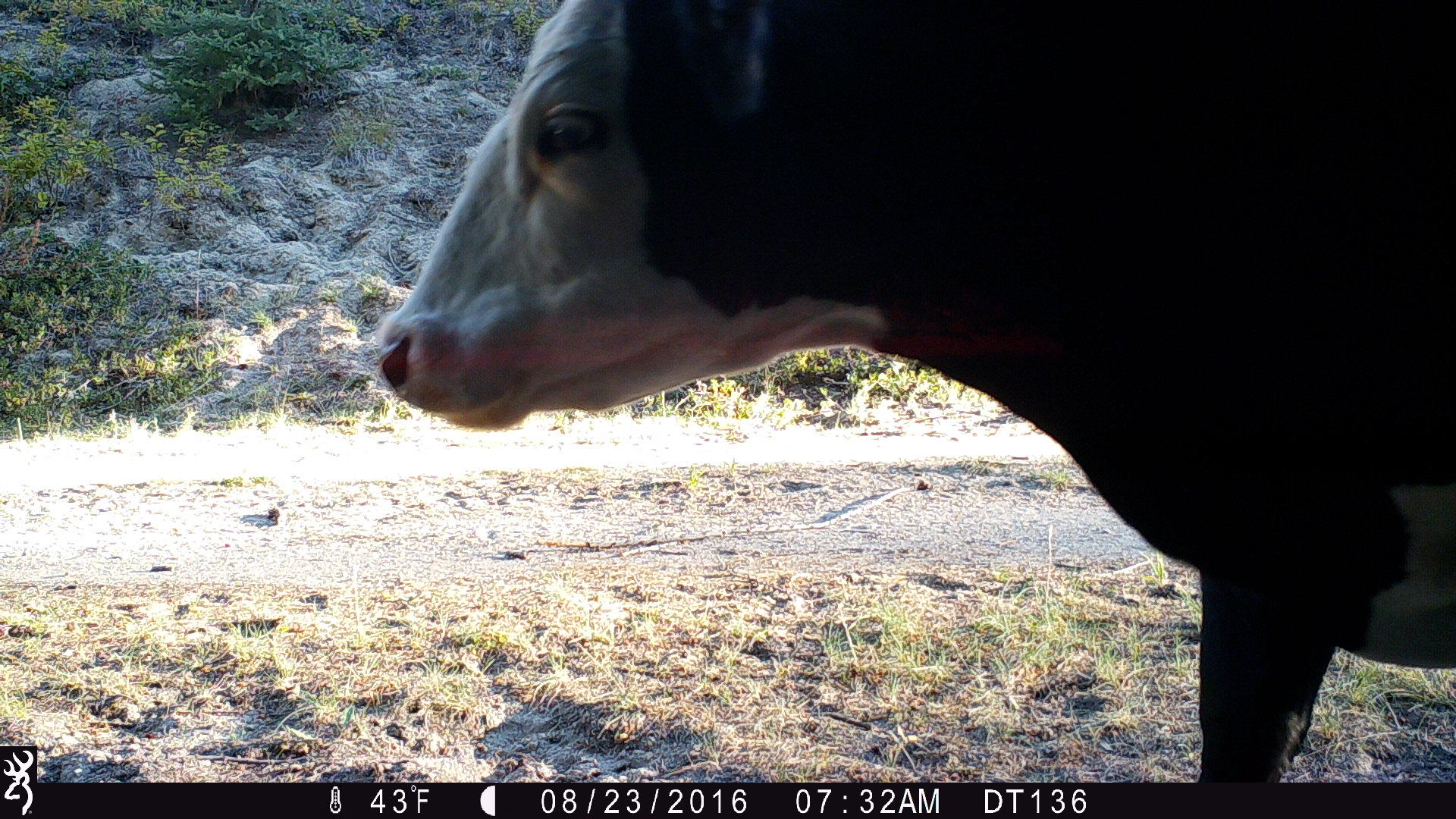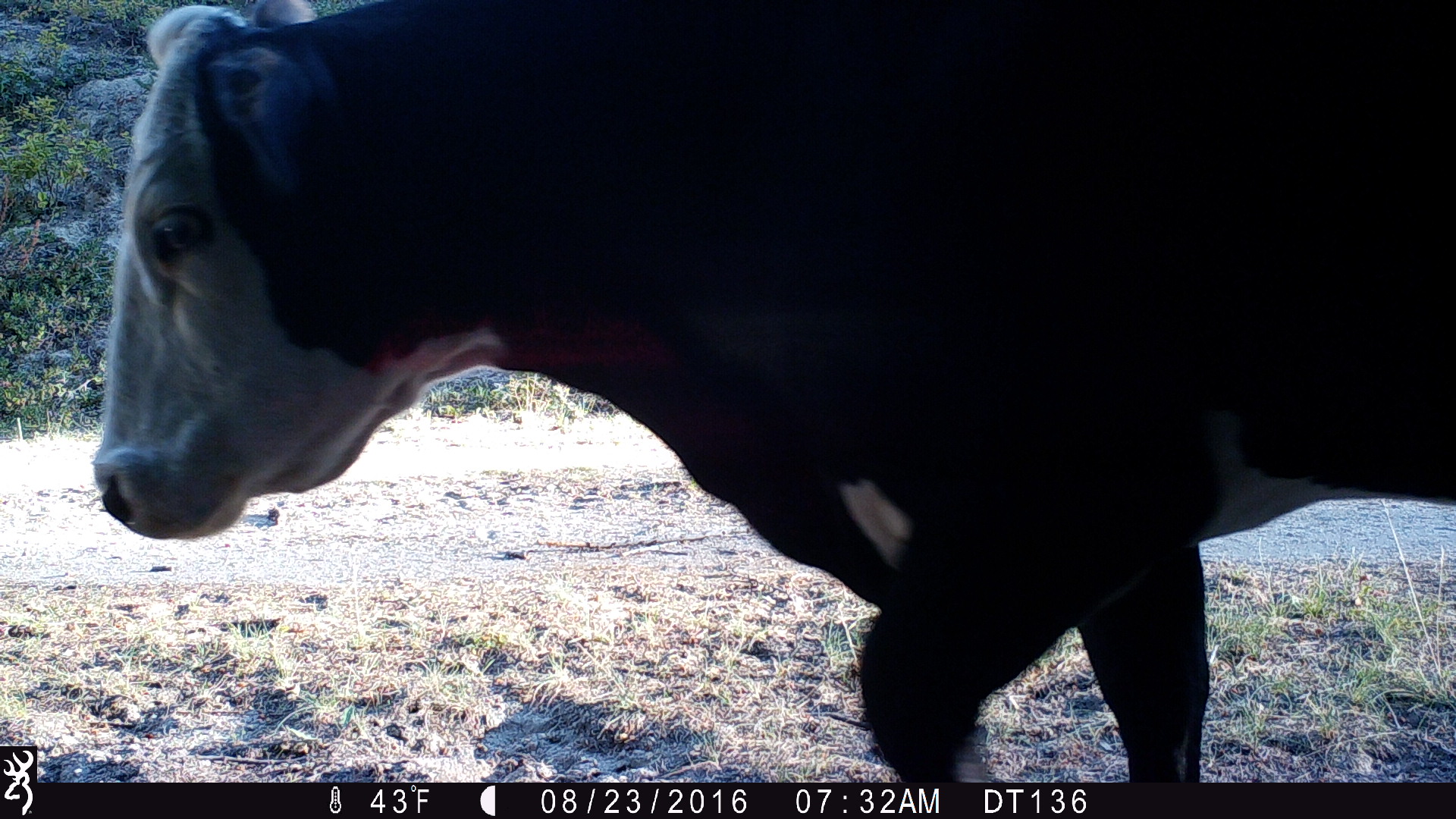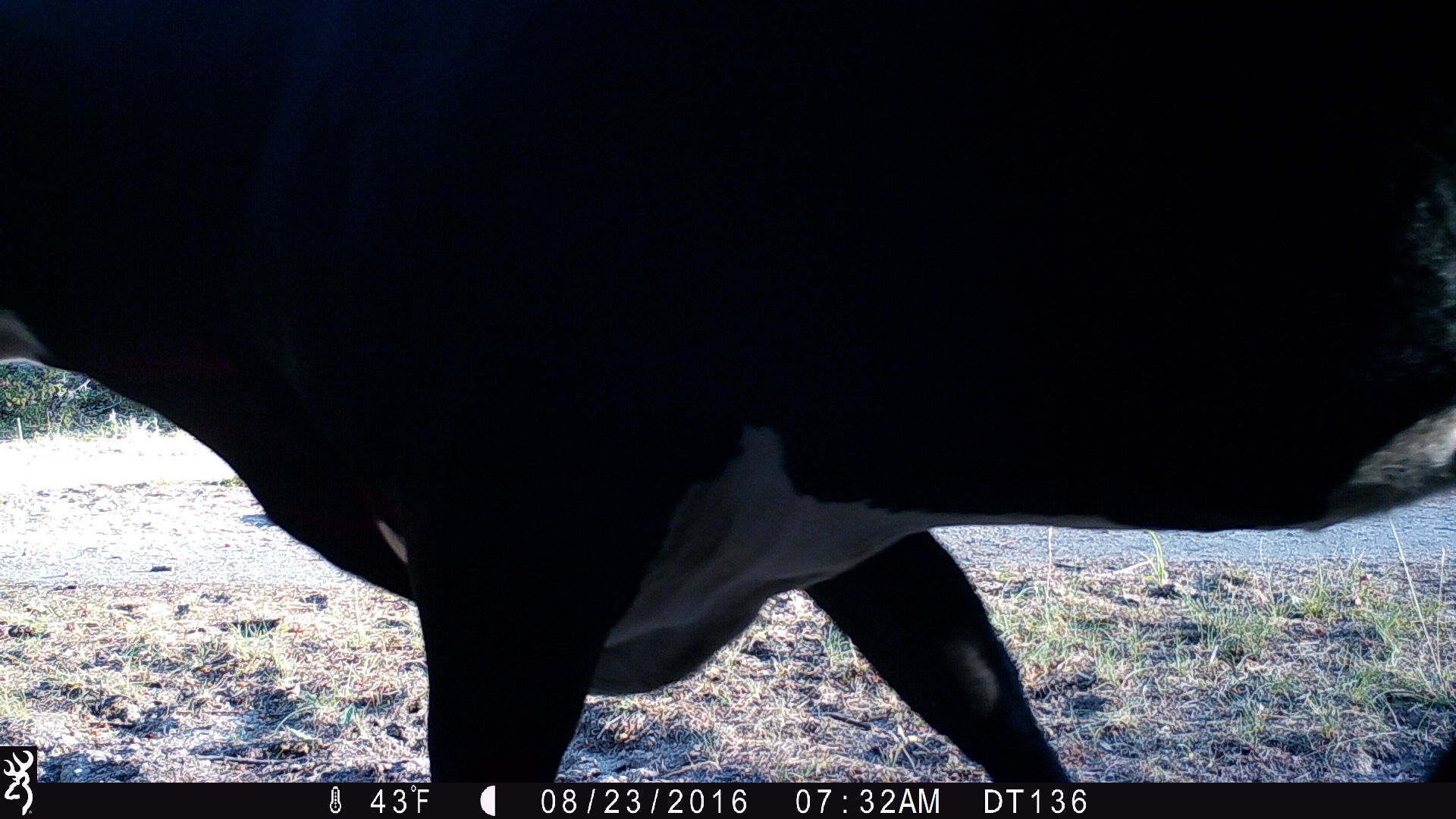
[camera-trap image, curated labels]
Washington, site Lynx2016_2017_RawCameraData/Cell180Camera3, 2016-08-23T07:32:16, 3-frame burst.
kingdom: Animalia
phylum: Chordata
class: Mammalia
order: Artiodactyla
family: Bovidae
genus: Bos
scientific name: Bos taurus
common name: domestic cattle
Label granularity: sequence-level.